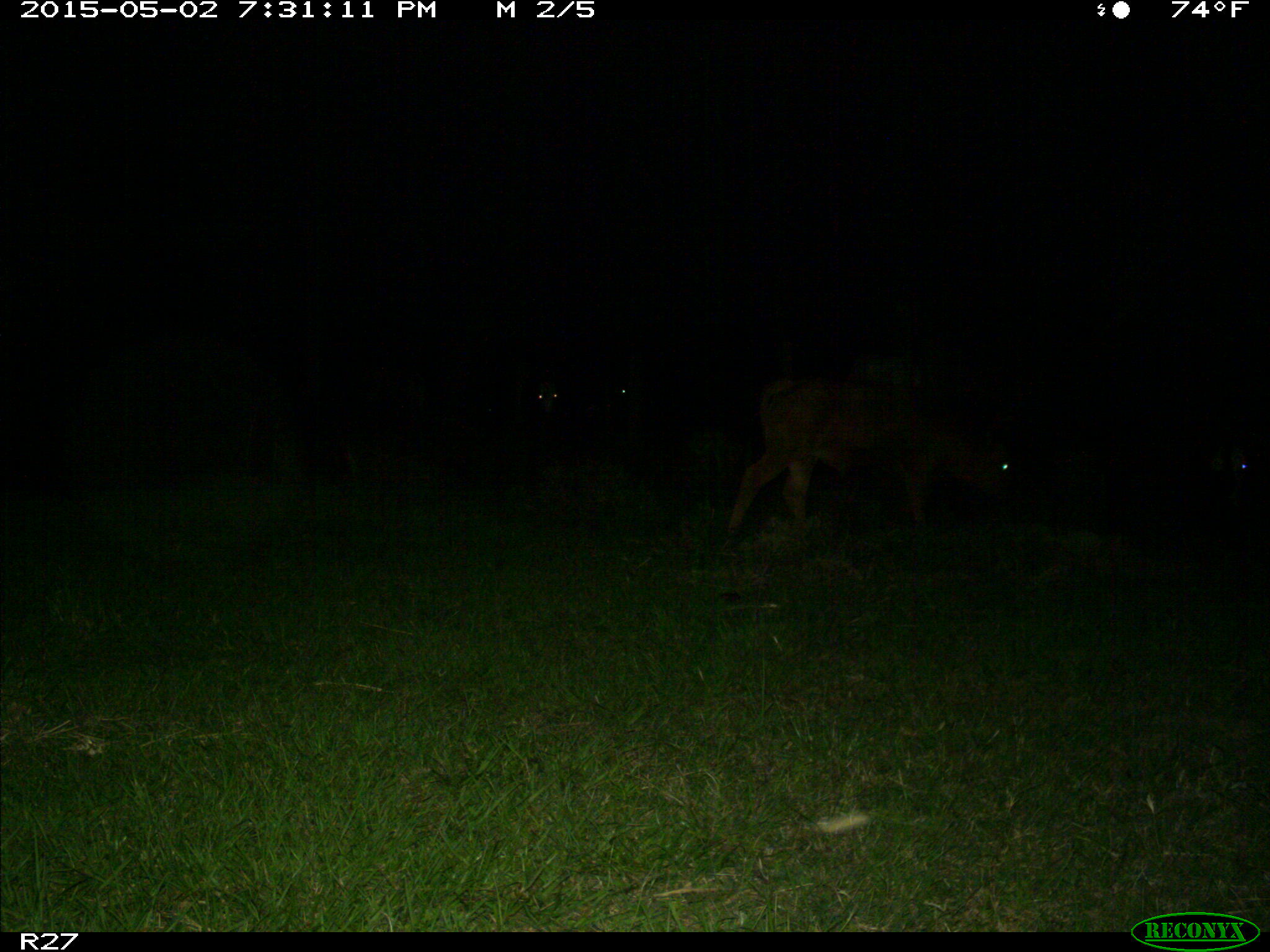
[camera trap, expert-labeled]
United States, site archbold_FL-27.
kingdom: Animalia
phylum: Chordata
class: Mammalia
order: Artiodactyla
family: Bovidae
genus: Bos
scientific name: Bos taurus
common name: domestic cow